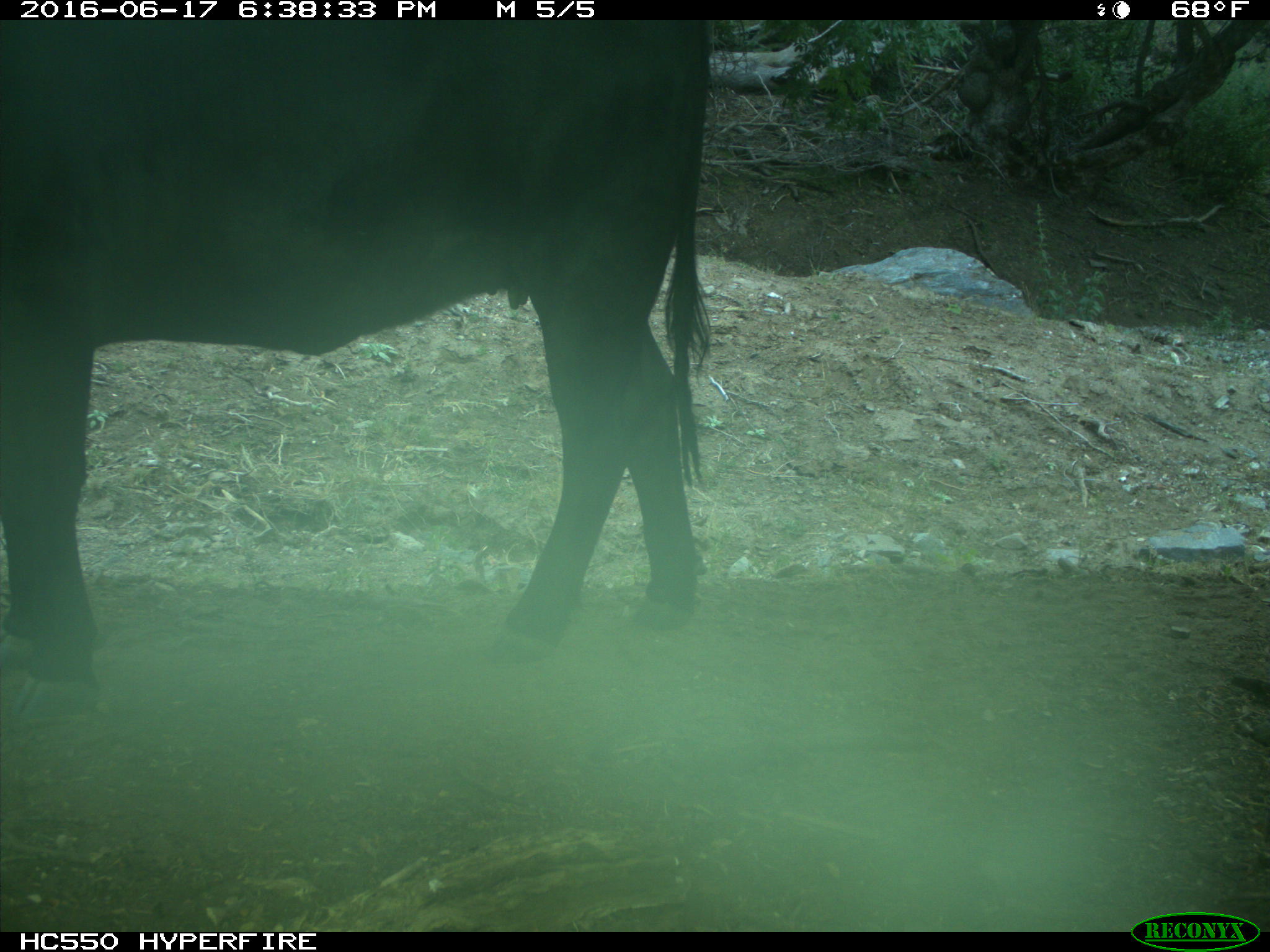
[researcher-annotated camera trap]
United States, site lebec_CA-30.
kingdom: Animalia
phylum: Chordata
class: Mammalia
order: Artiodactyla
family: Bovidae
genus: Bos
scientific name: Bos taurus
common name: domestic cow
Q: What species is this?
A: Bos taurus (domestic cow).